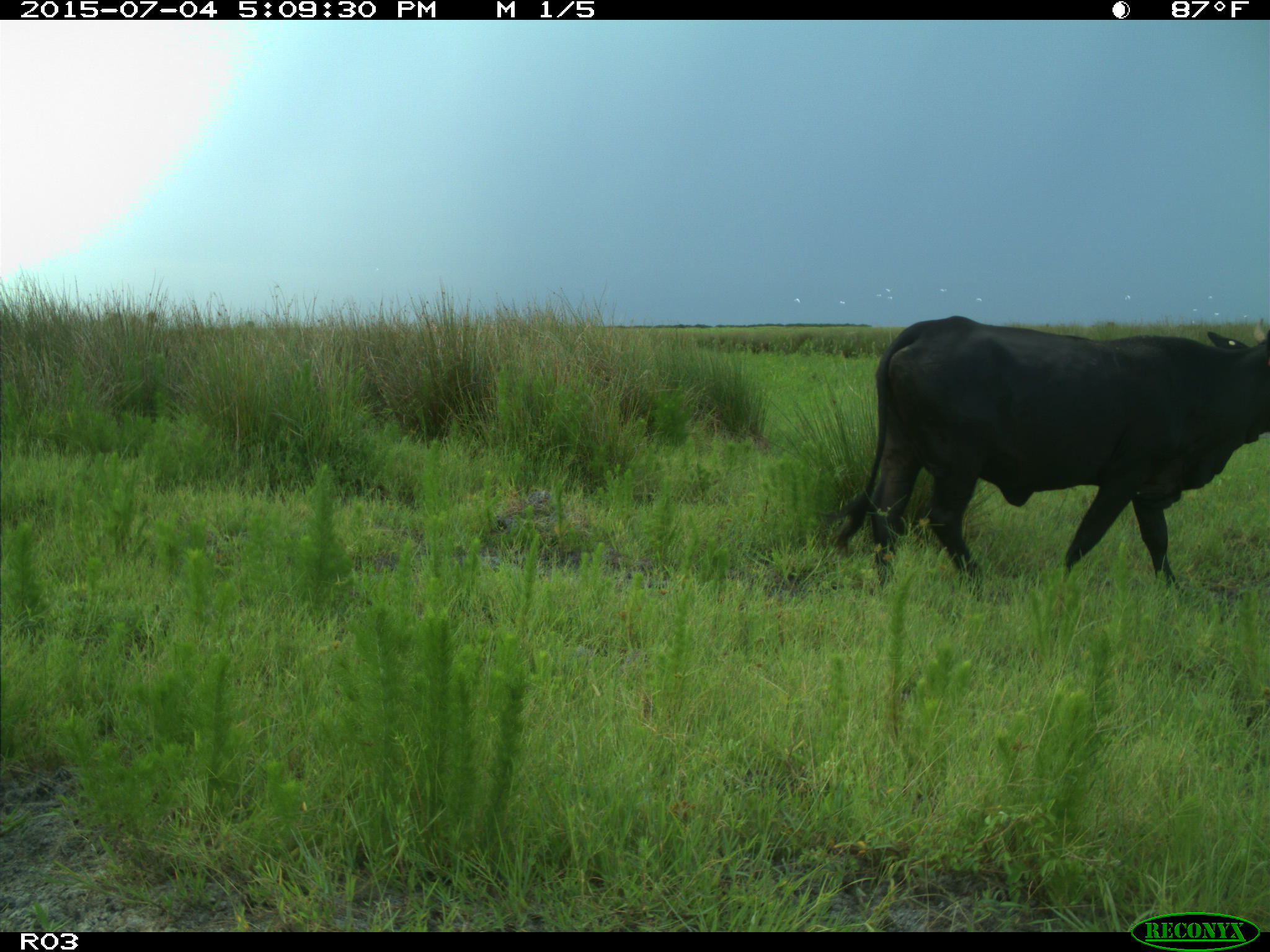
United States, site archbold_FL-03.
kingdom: Animalia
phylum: Chordata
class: Mammalia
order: Artiodactyla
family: Bovidae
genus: Bos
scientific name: Bos taurus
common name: domestic cow